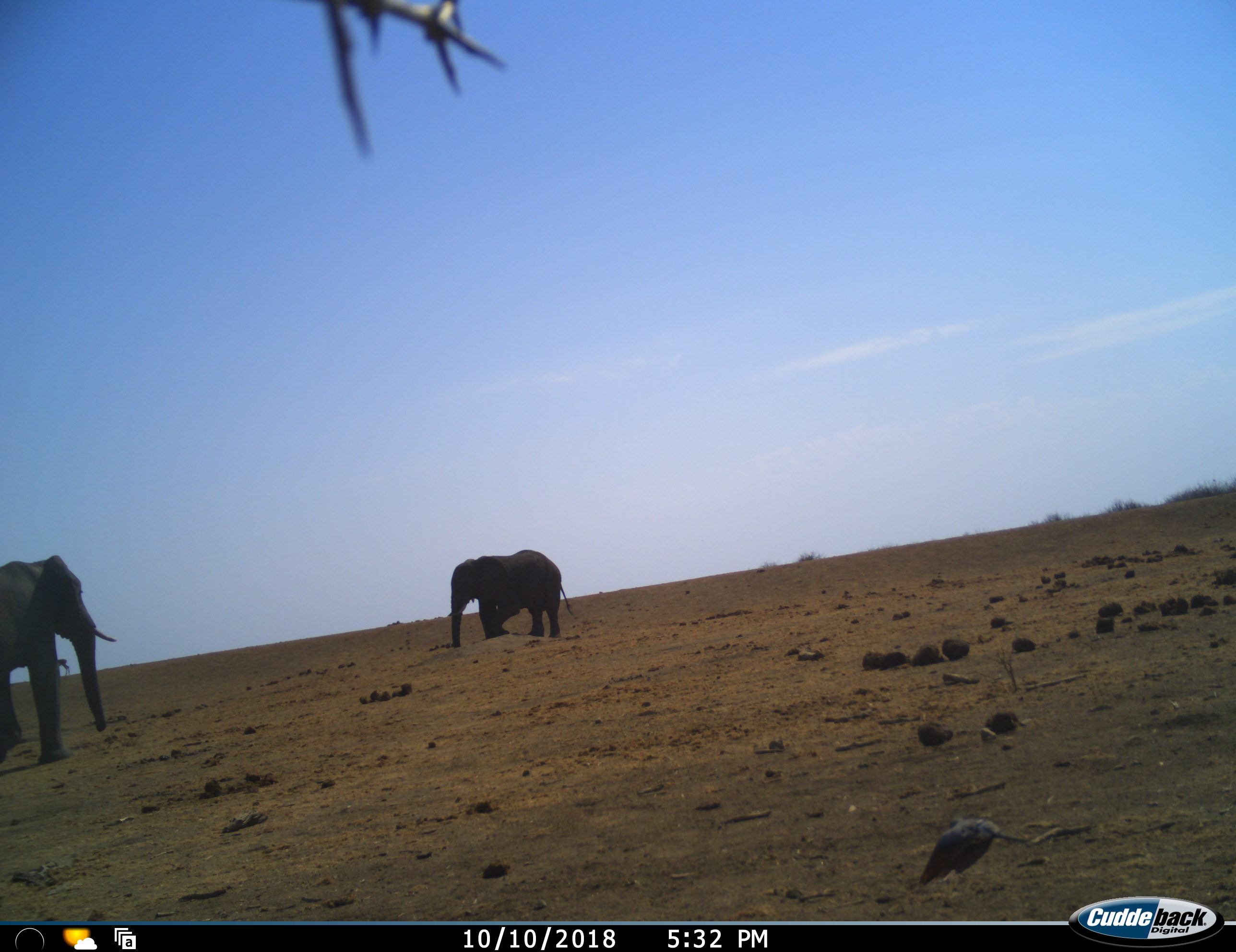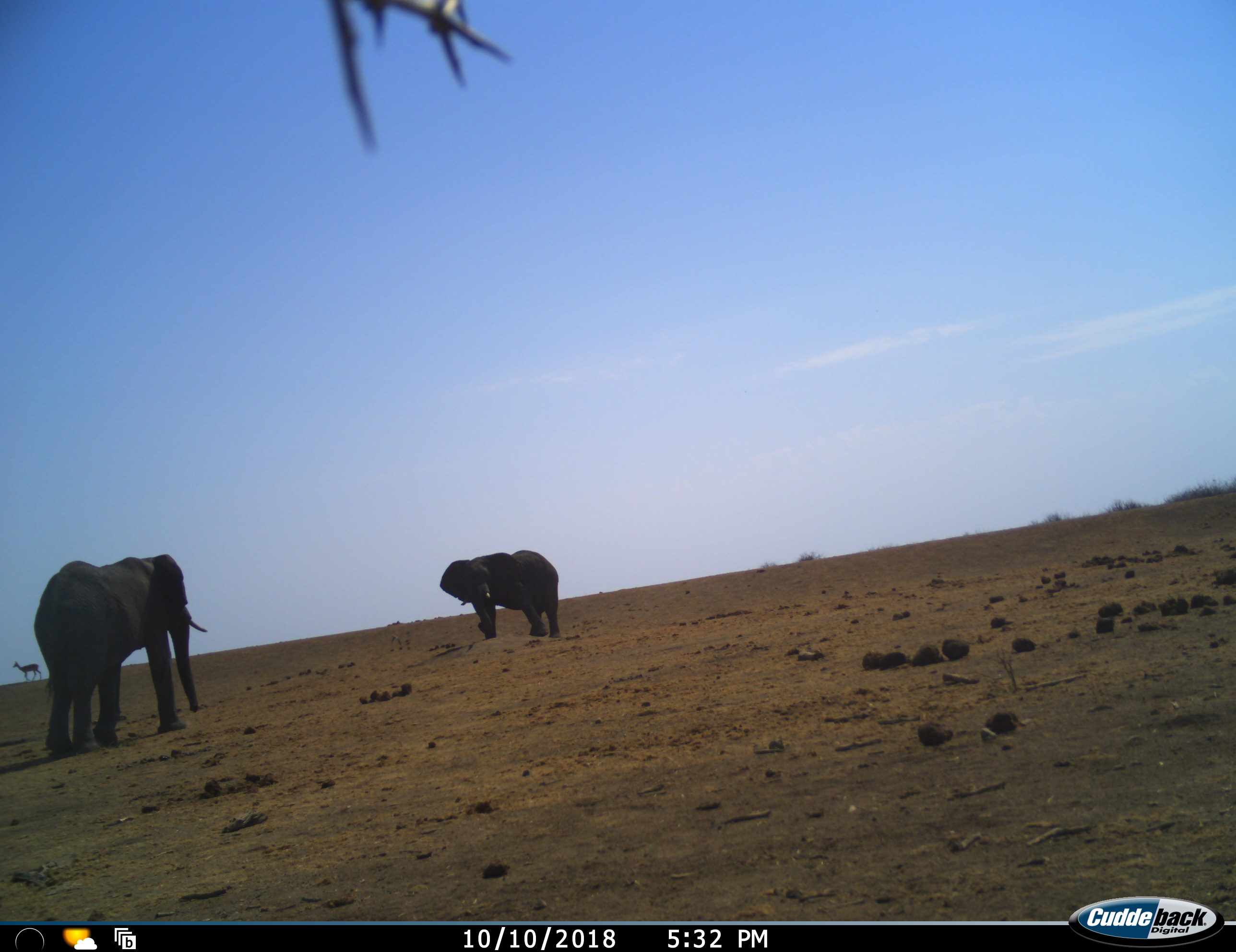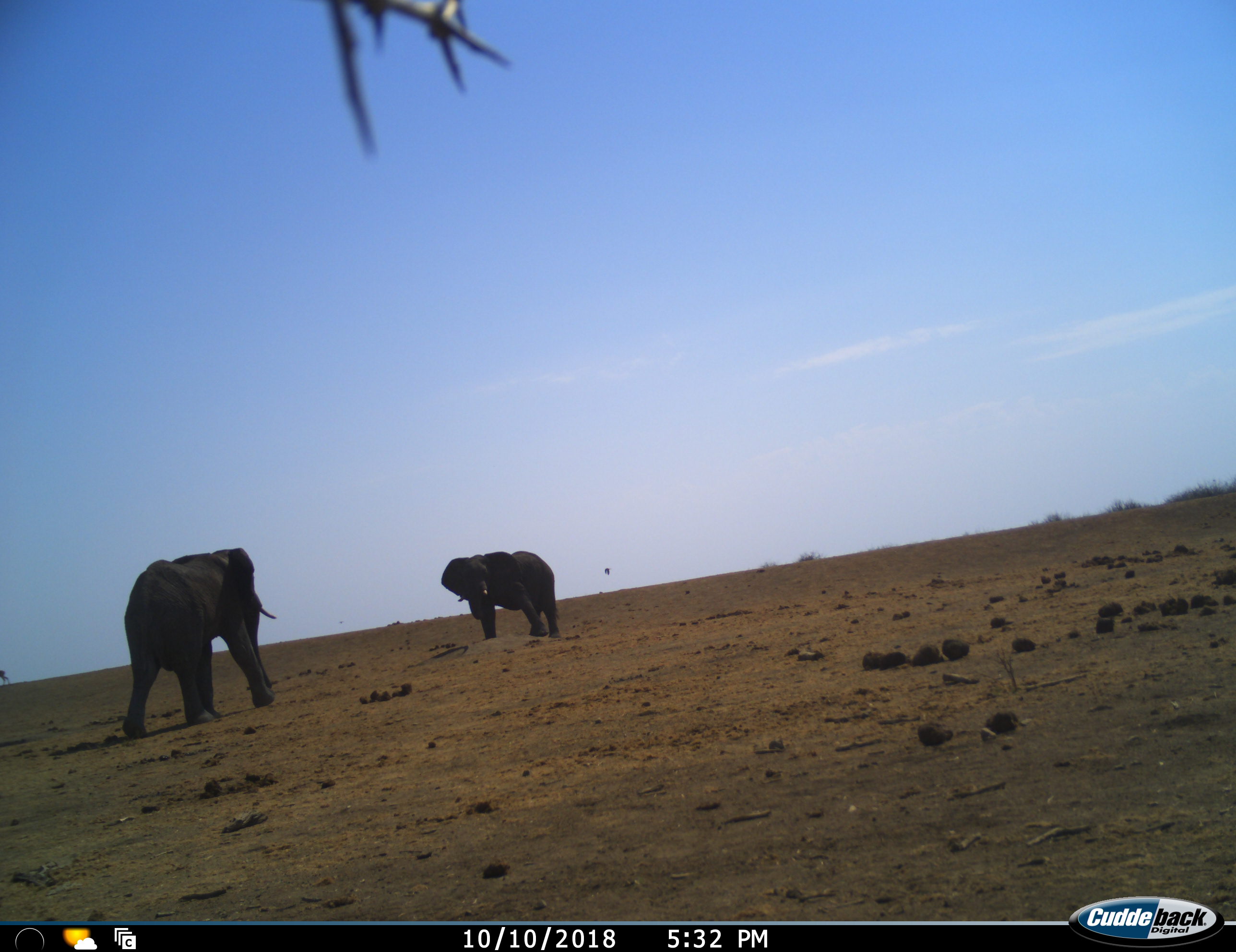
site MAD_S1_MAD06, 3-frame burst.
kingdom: Animalia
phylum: Chordata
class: Mammalia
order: Proboscidea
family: Elephantidae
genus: Loxodonta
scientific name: Loxodonta africana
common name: african bush elephant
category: elephant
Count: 2.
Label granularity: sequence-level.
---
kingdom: Animalia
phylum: Chordata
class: Mammalia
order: Artiodactyla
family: Bovidae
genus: Aepyceros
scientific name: Aepyceros melampus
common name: impala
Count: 1.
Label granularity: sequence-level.